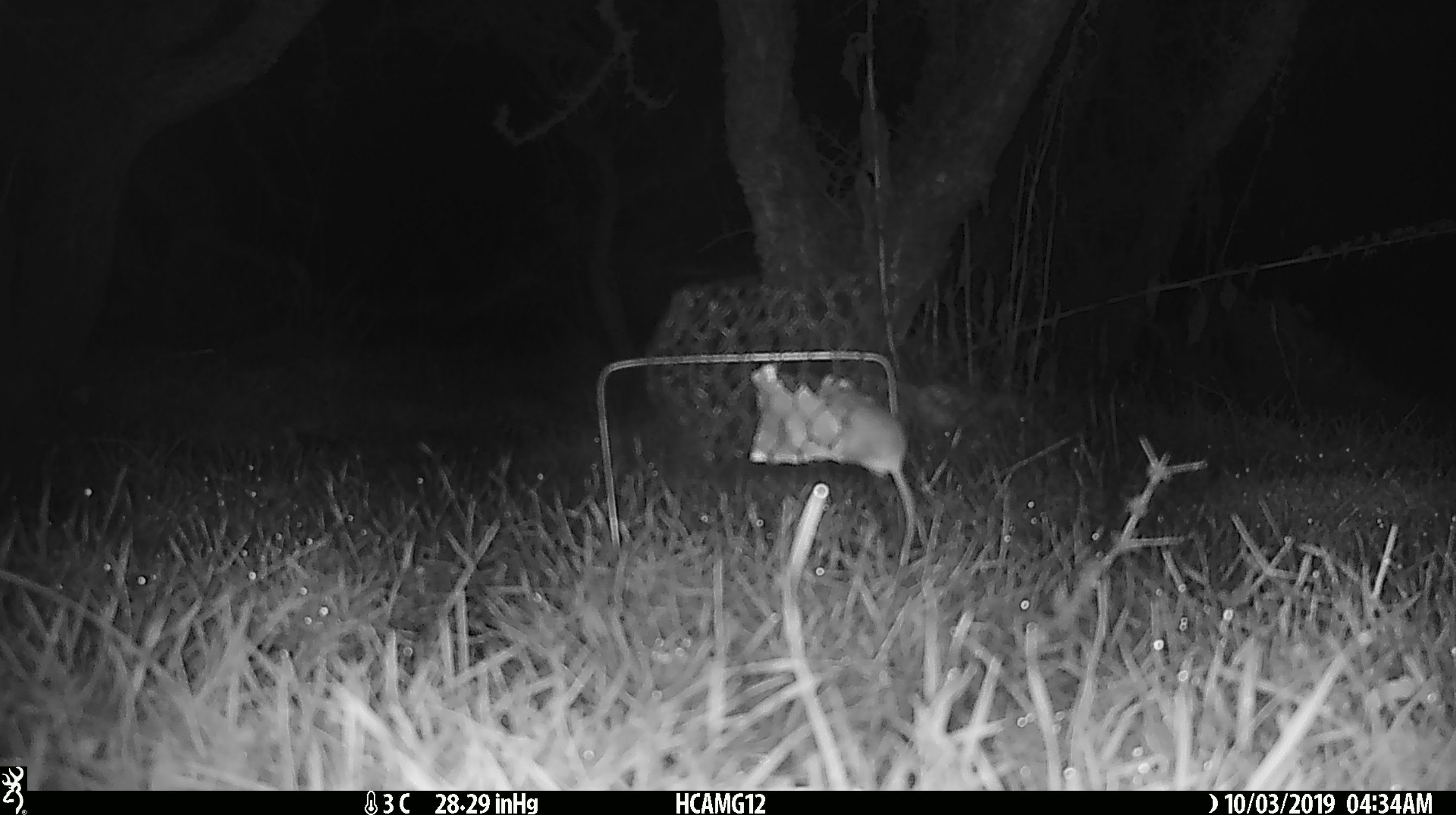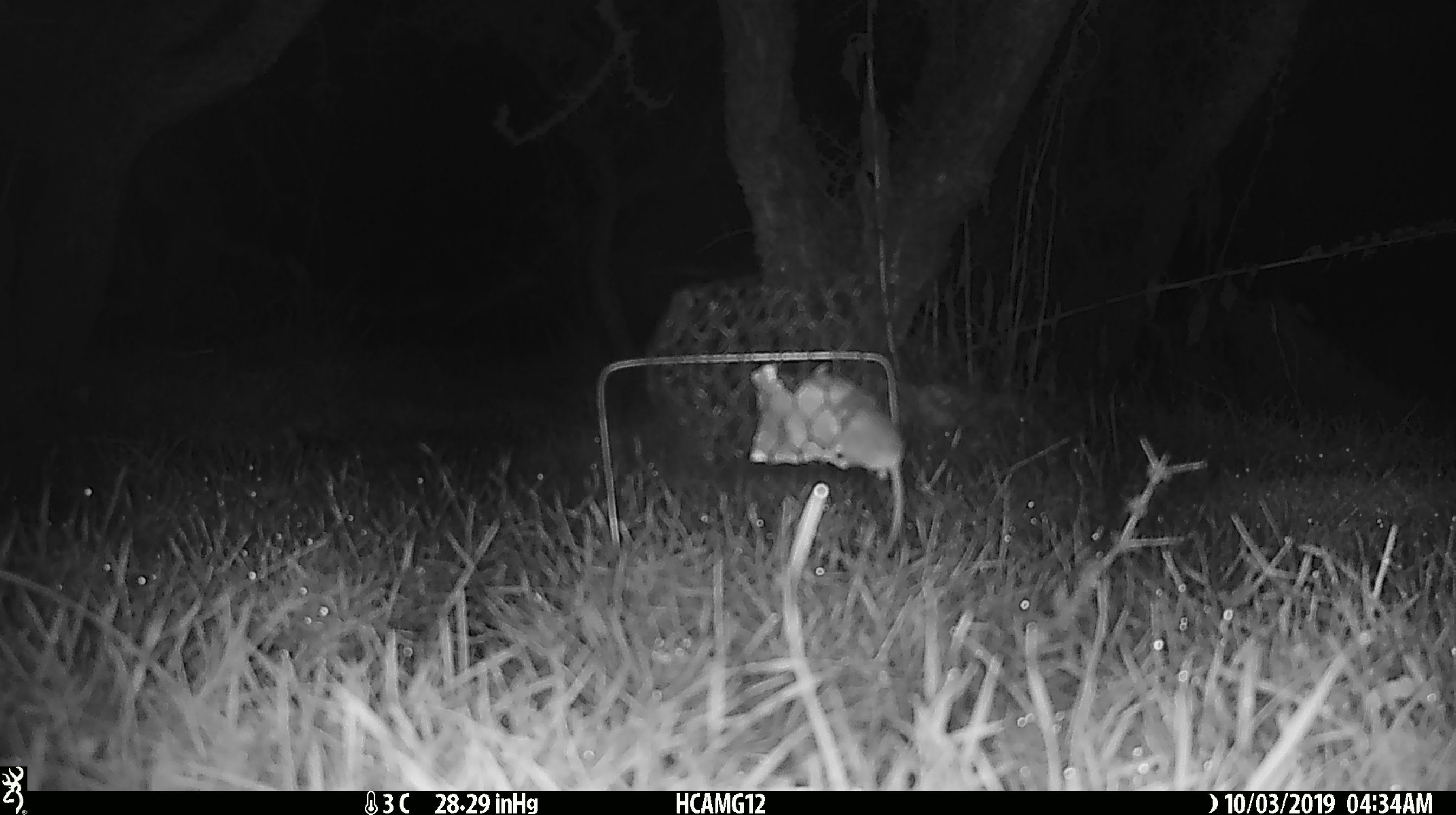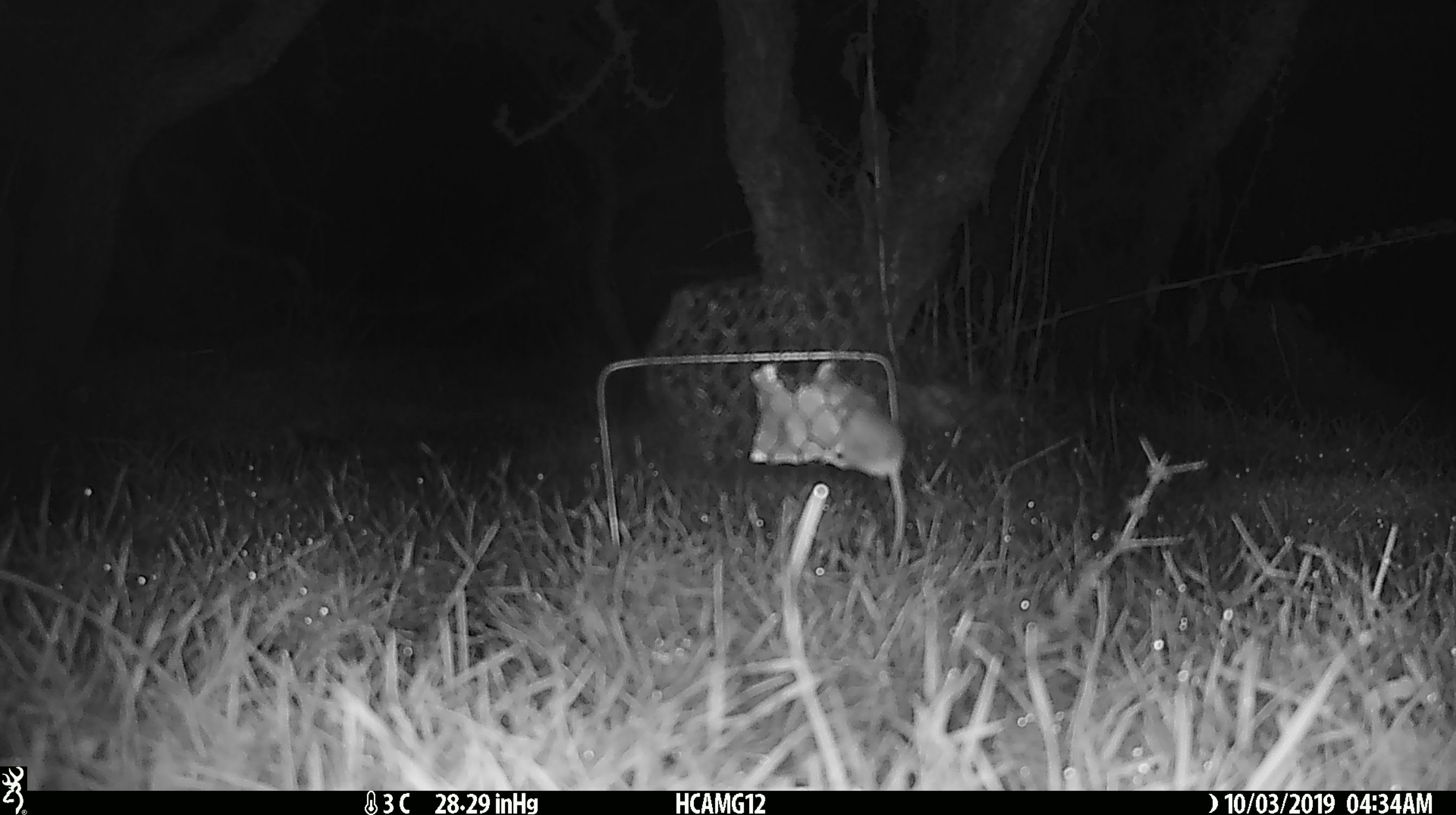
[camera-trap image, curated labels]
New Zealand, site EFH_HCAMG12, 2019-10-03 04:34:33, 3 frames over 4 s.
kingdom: Animalia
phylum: Chordata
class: Mammalia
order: Rodentia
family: Muridae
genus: Mus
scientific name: Mus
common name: mouse